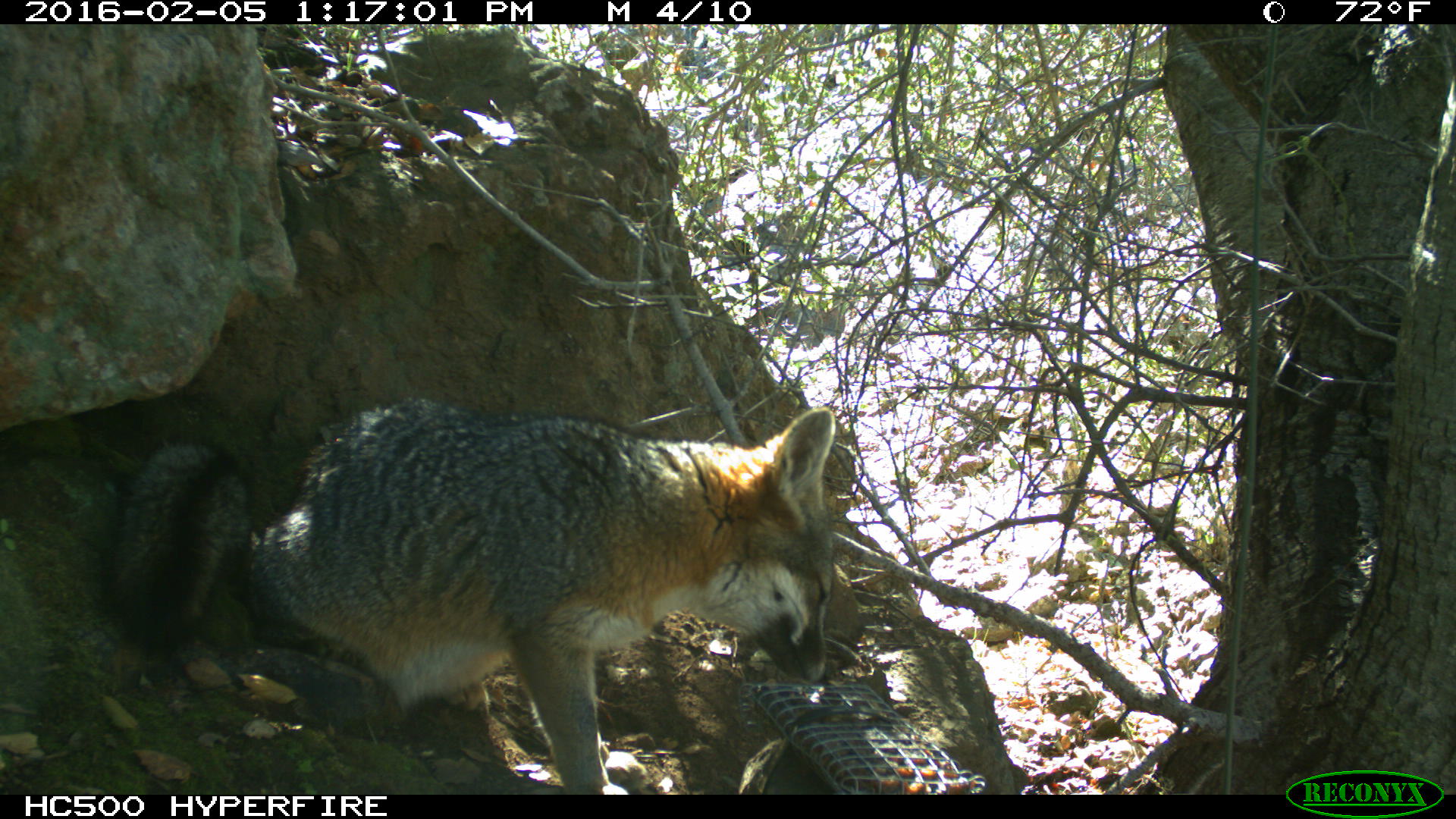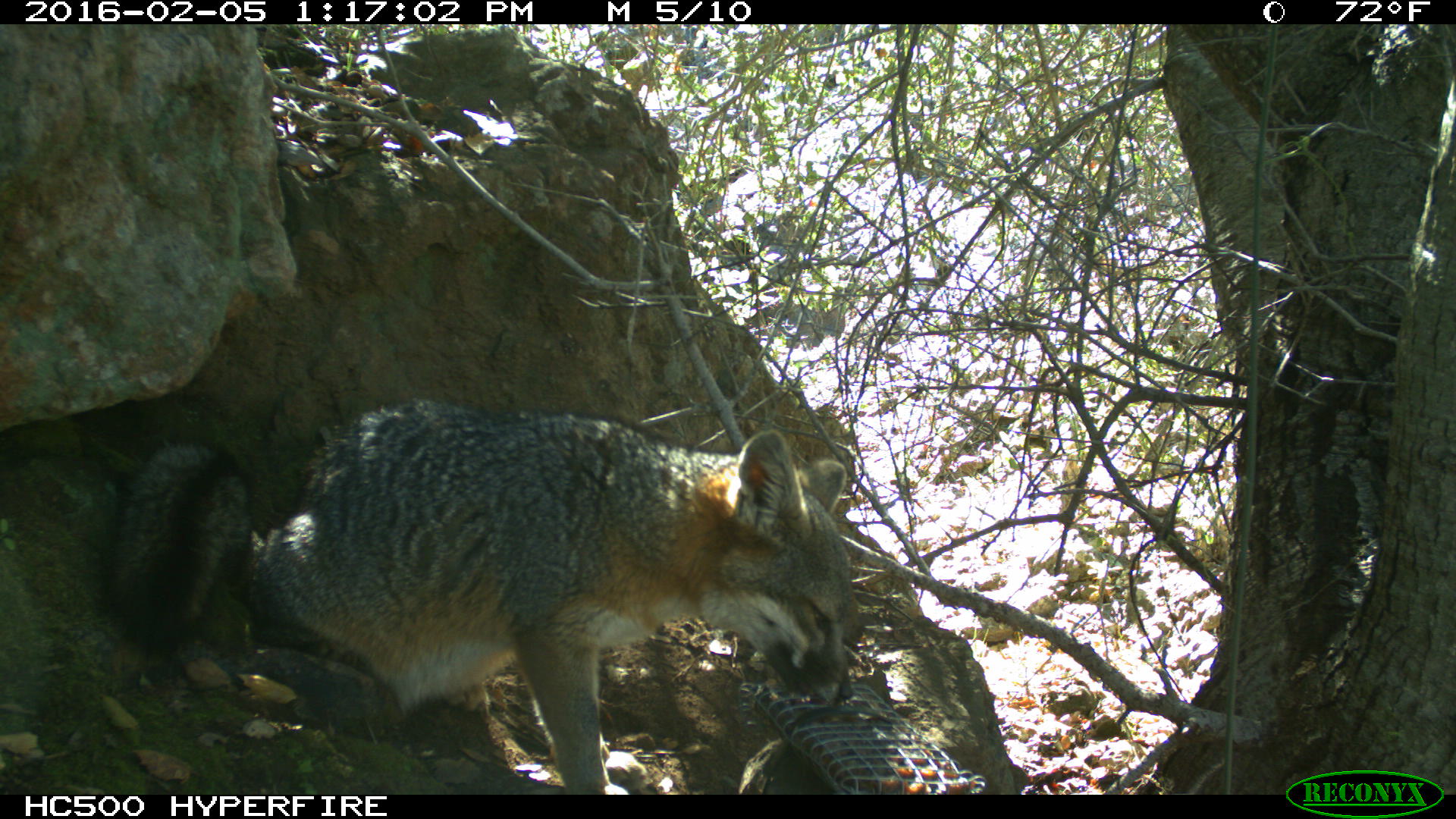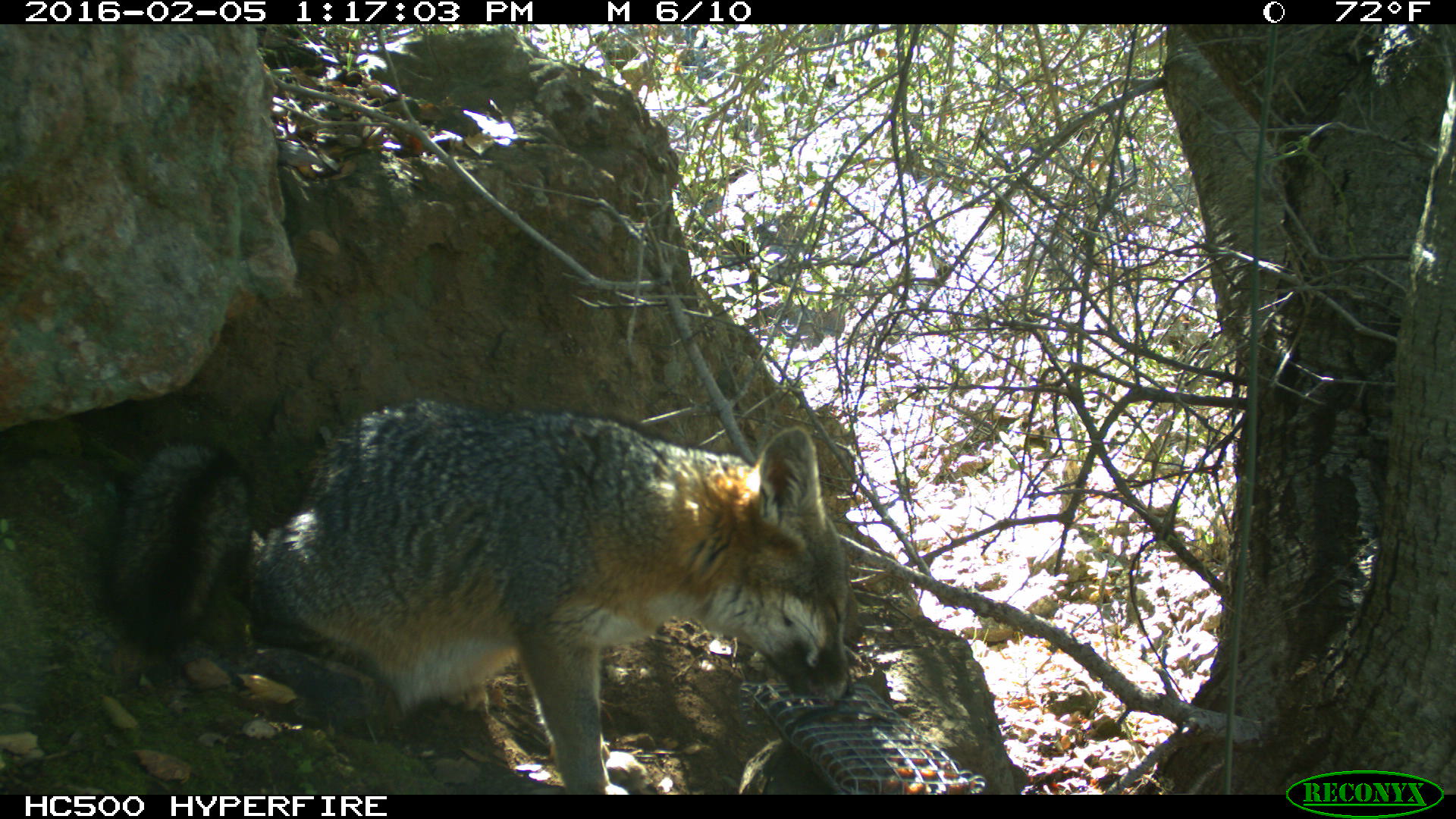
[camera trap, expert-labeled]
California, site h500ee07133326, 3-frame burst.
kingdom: Animalia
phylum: Chordata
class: Mammalia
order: Carnivora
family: Canidae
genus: Urocyon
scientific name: Urocyon littoralis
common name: island fox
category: fox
Fox (island fox) (Urocyon littoralis).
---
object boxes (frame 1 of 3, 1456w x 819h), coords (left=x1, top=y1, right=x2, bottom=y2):
fox: (left=110, top=398, right=835, bottom=794)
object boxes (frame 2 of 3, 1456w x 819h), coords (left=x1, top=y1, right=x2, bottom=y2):
fox: (left=101, top=400, right=858, bottom=794)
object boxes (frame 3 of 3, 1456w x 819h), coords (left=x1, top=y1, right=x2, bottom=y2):
fox: (left=96, top=400, right=856, bottom=794)